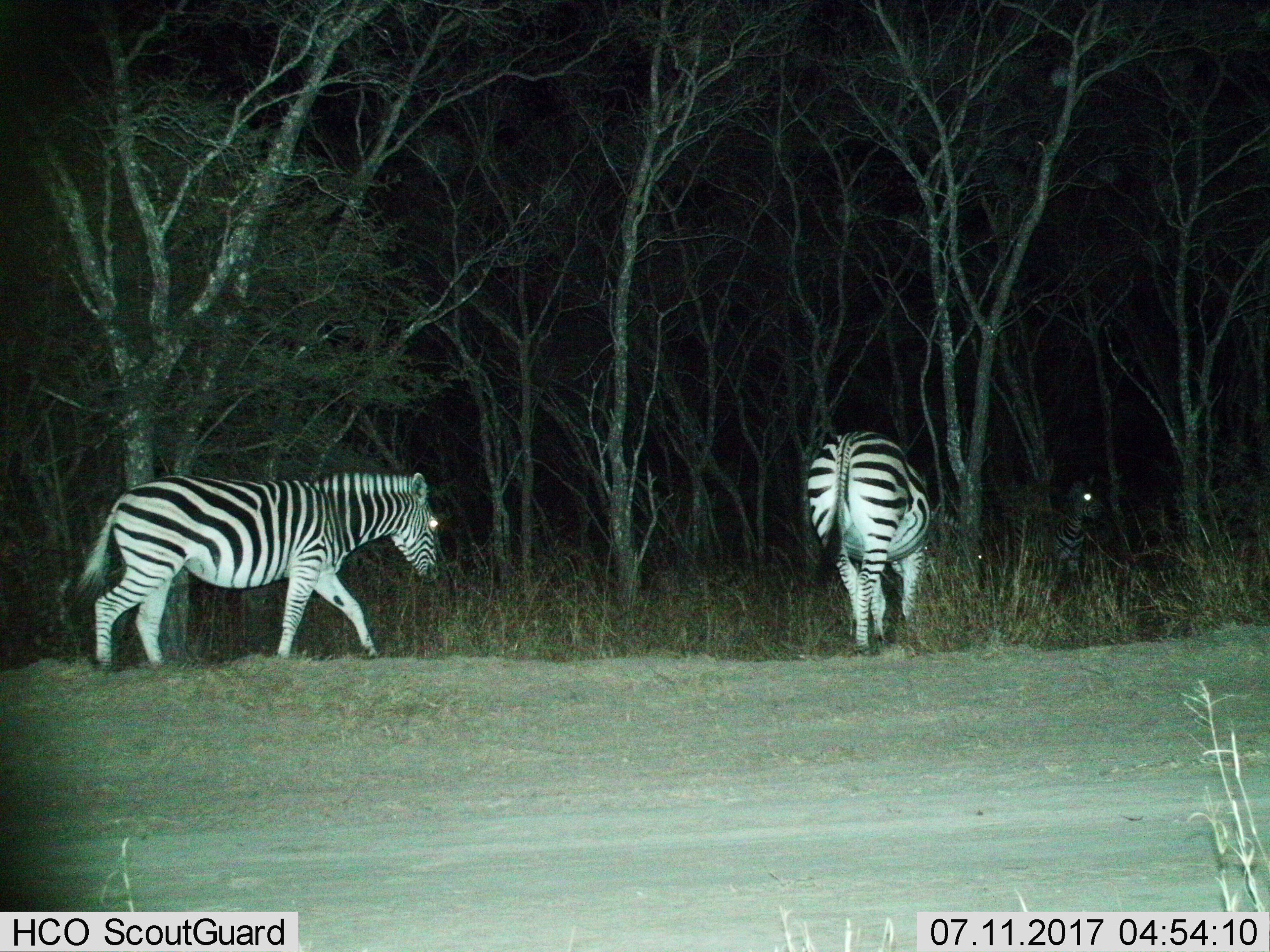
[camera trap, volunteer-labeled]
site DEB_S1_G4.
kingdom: Animalia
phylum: Chordata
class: Mammalia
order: Perissodactyla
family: Equidae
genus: Equus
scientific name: Equus quagga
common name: plains zebra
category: zebraplains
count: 3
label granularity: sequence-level